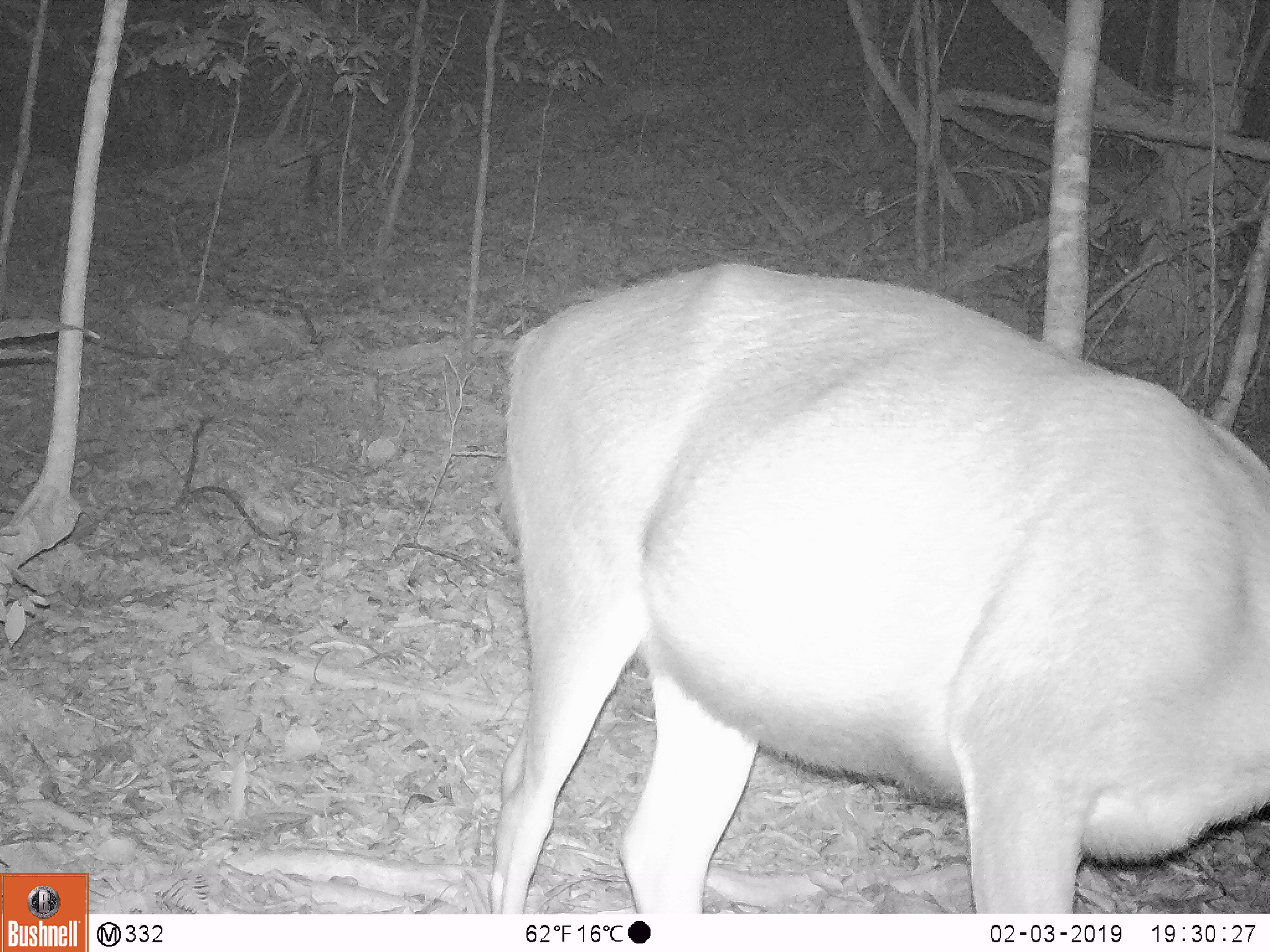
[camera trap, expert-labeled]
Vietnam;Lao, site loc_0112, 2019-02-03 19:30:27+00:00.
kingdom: Animalia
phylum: Chordata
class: Mammalia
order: Artiodactyla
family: Cervidae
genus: Rusa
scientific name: Rusa unicolor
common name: sambar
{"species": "sambar (Rusa unicolor)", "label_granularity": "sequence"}